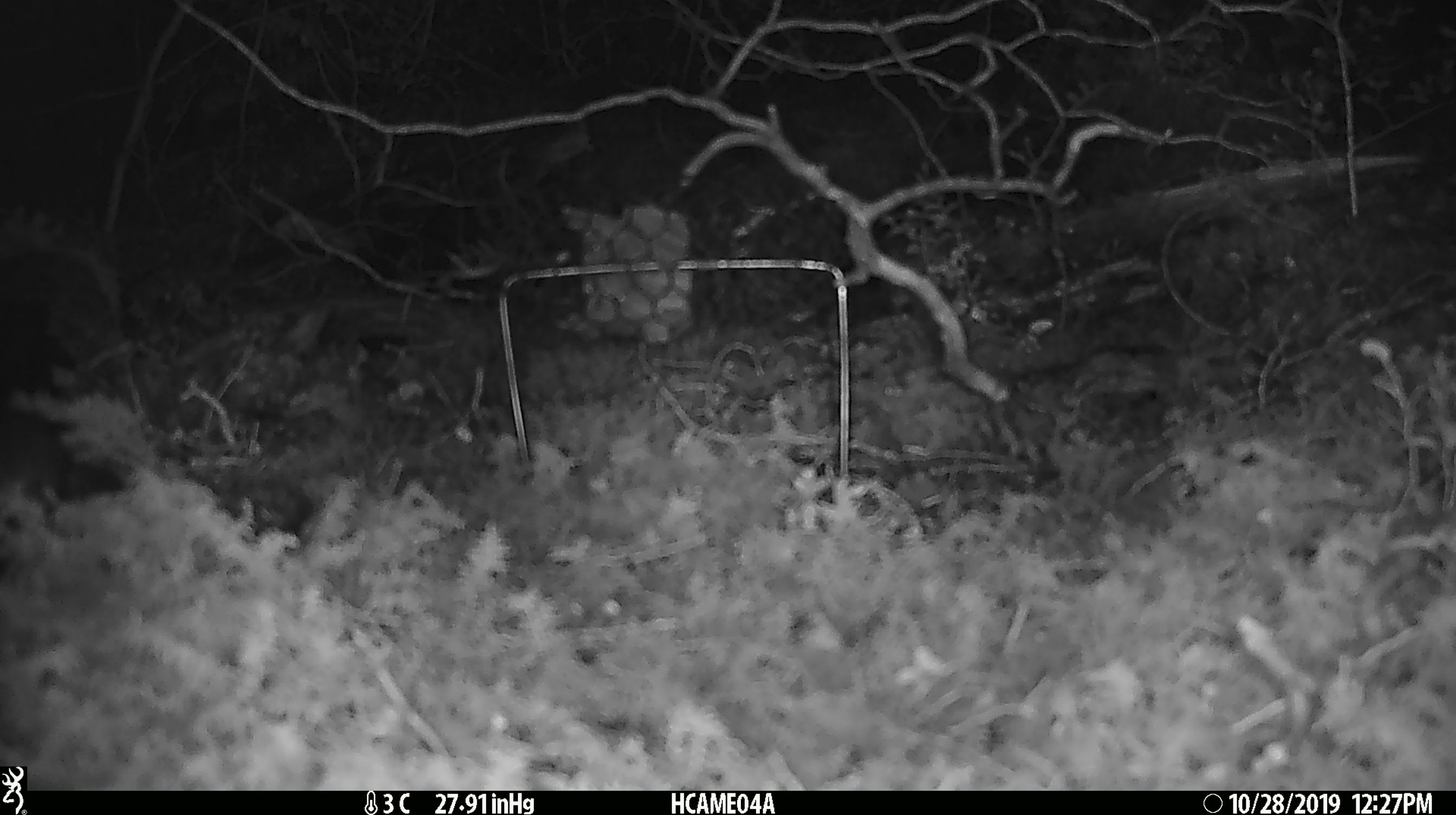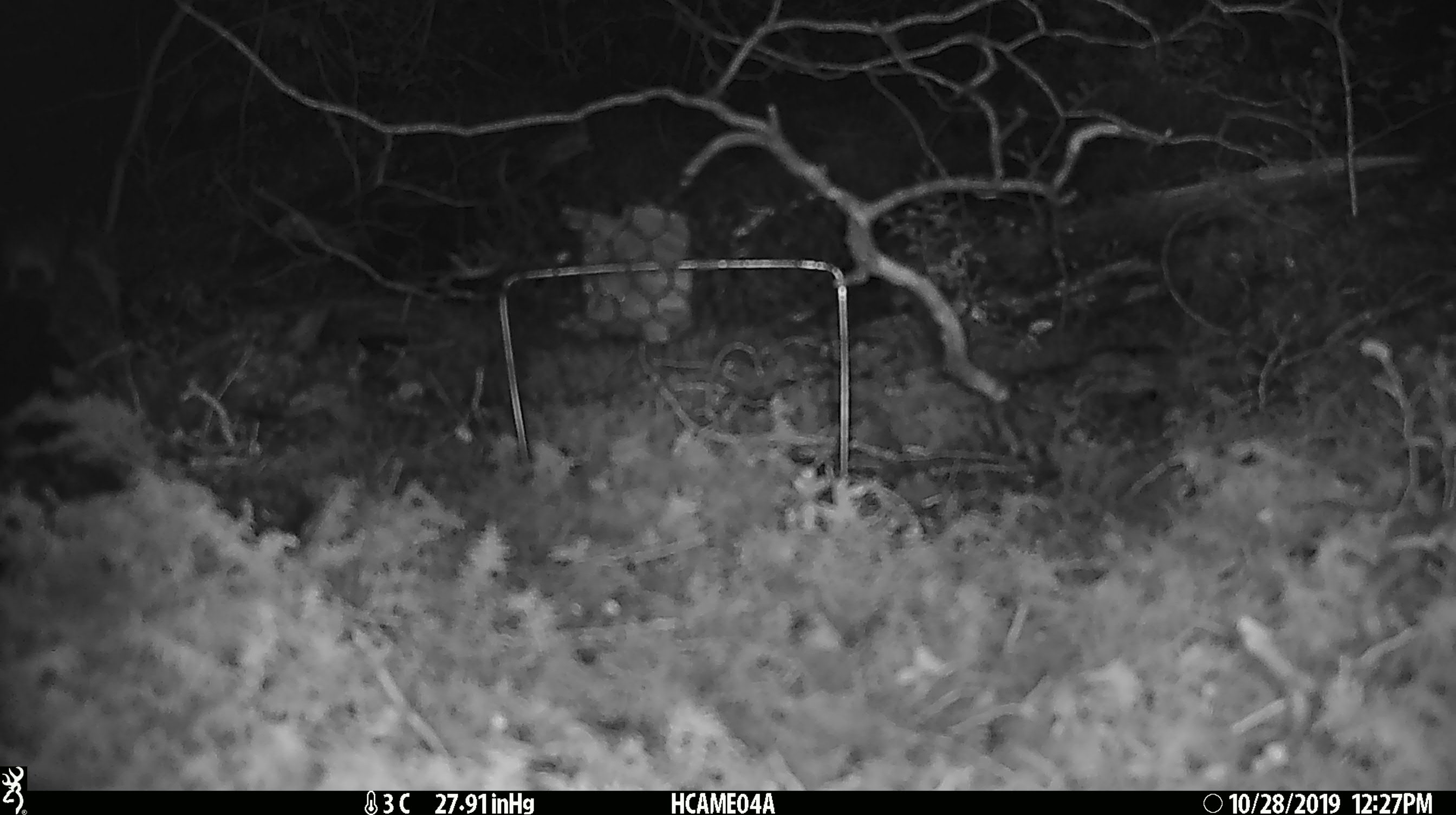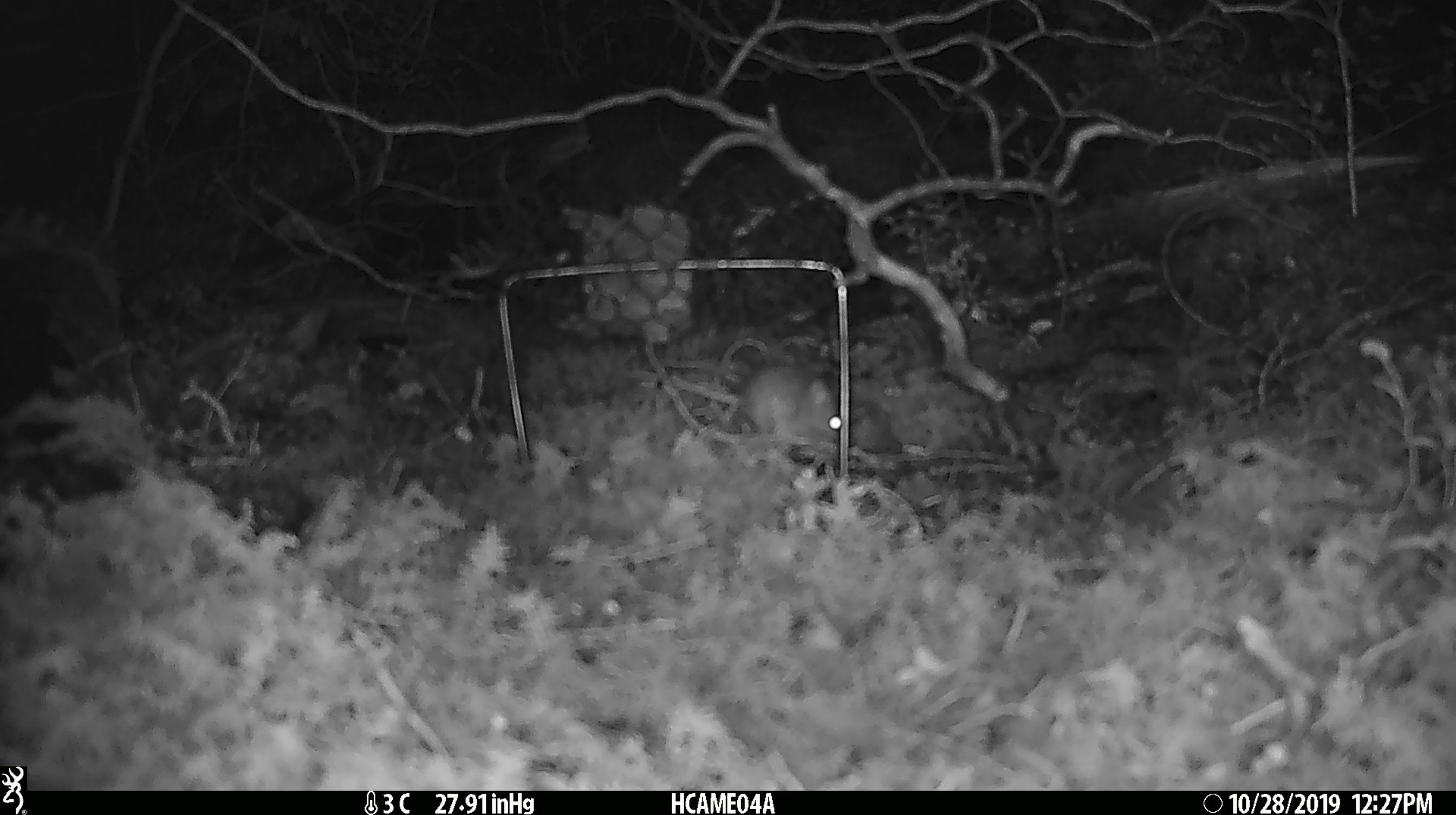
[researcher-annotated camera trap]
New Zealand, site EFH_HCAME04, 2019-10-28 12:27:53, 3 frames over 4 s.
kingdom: Animalia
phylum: Chordata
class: Mammalia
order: Rodentia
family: Muridae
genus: Mus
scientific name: Mus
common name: mouse